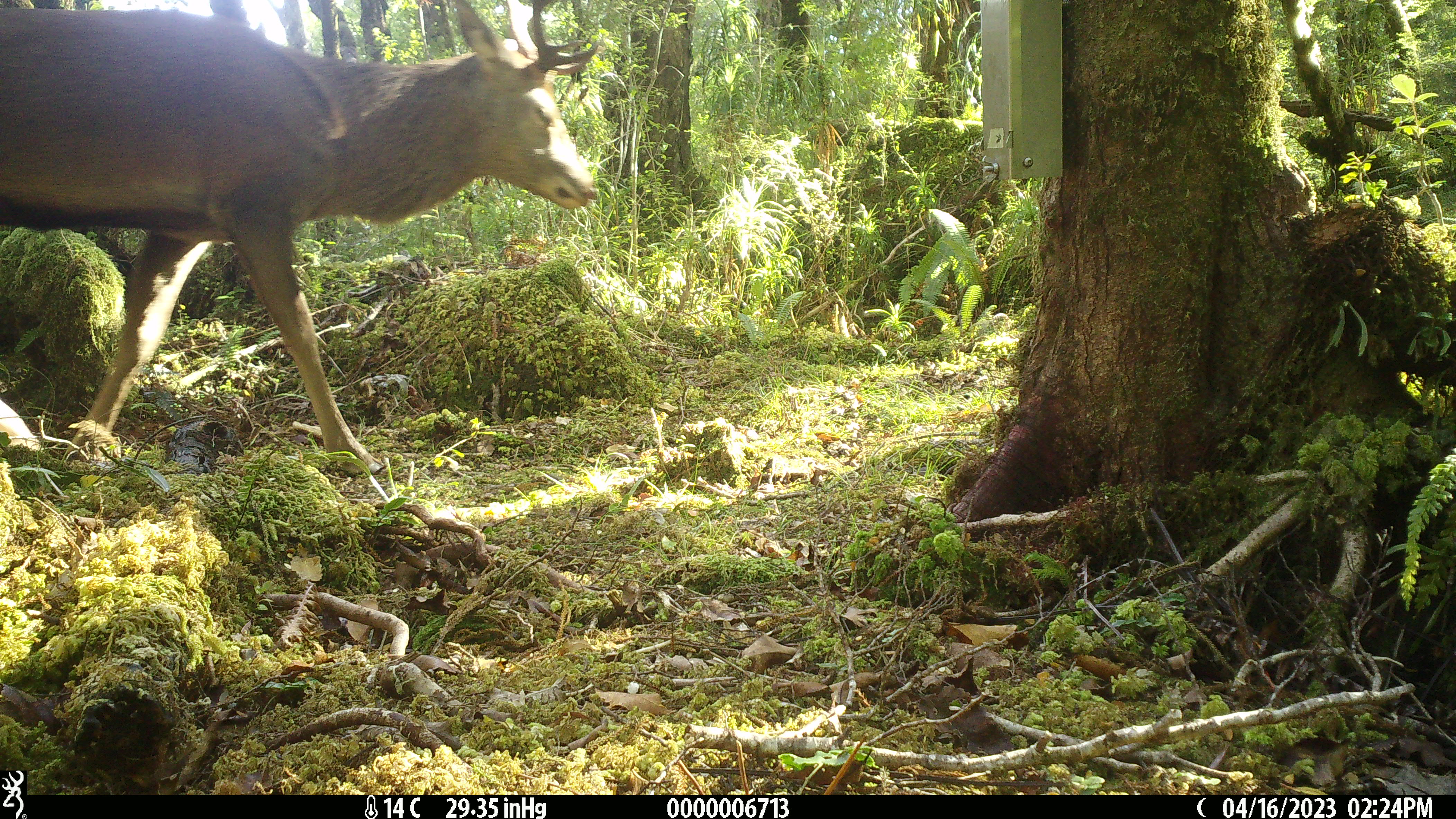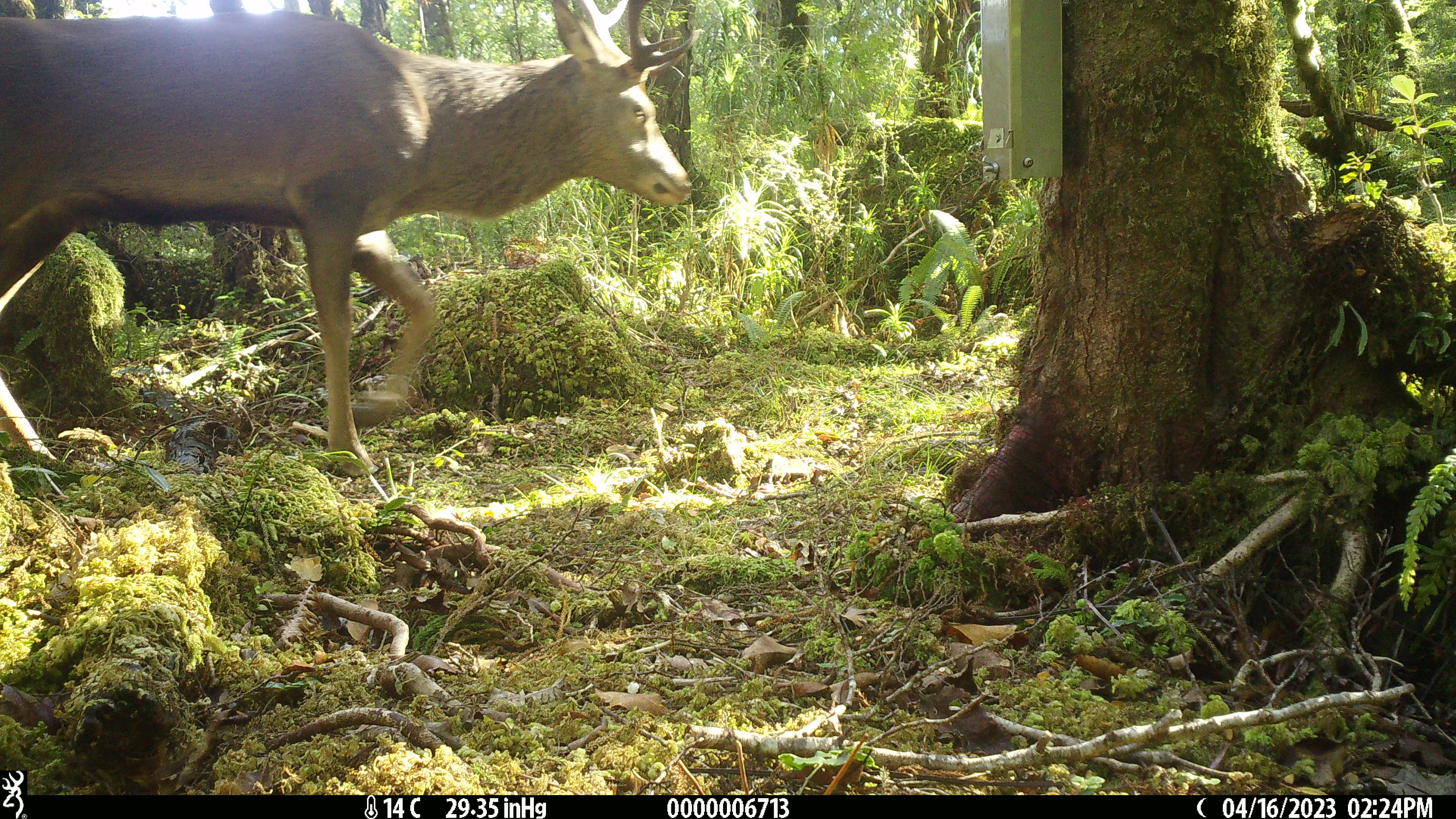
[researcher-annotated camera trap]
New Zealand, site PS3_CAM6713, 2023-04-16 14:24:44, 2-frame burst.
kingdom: Animalia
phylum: Chordata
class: Mammalia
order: Artiodactyla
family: Cervidae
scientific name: Cervidae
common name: deer